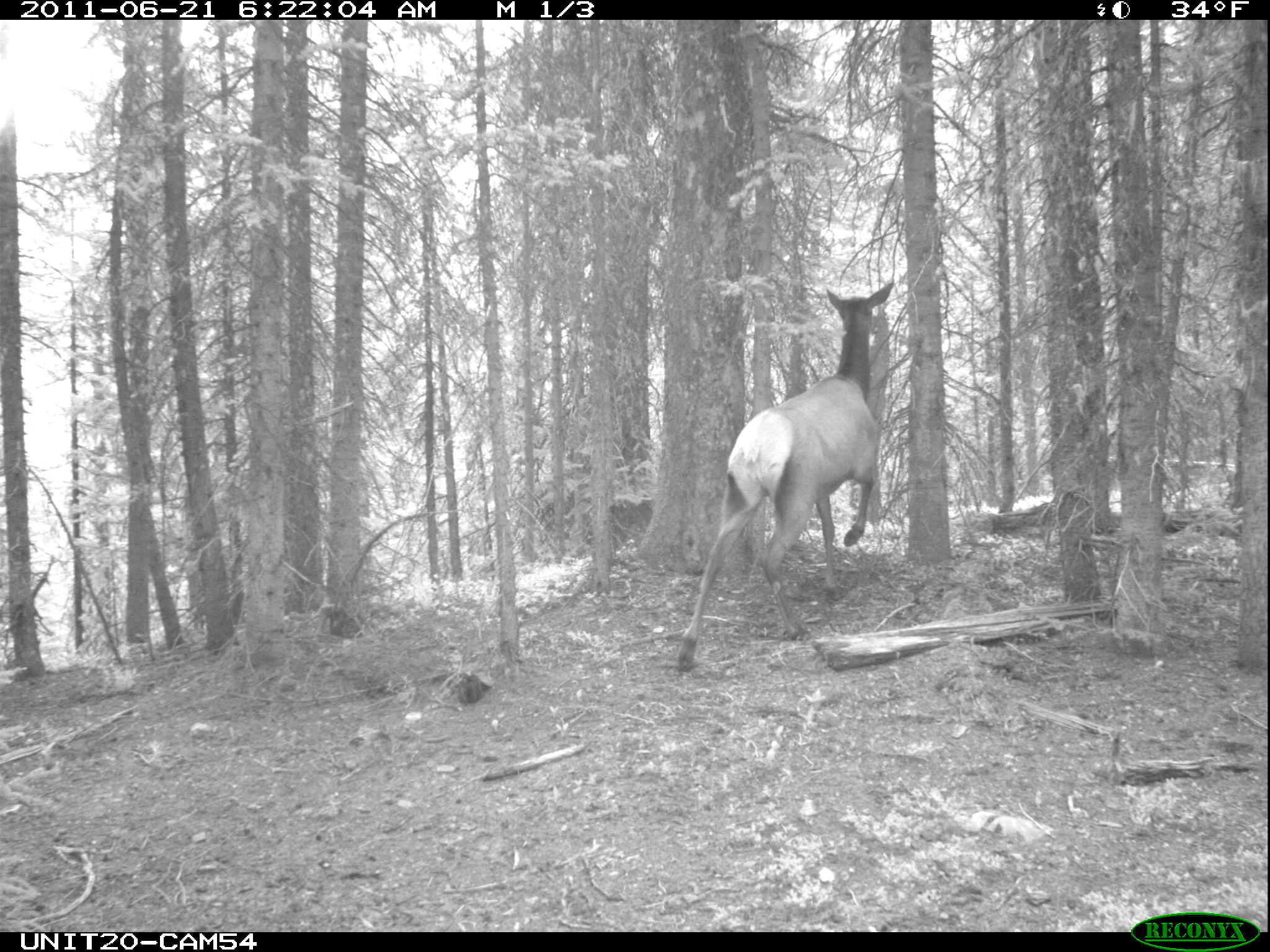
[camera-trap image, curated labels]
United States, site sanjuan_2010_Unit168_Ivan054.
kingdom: Animalia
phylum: Chordata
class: Mammalia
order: Artiodactyla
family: Cervidae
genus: Cervus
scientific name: Cervus elaphus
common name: red deer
Cervus elaphus (red deer).